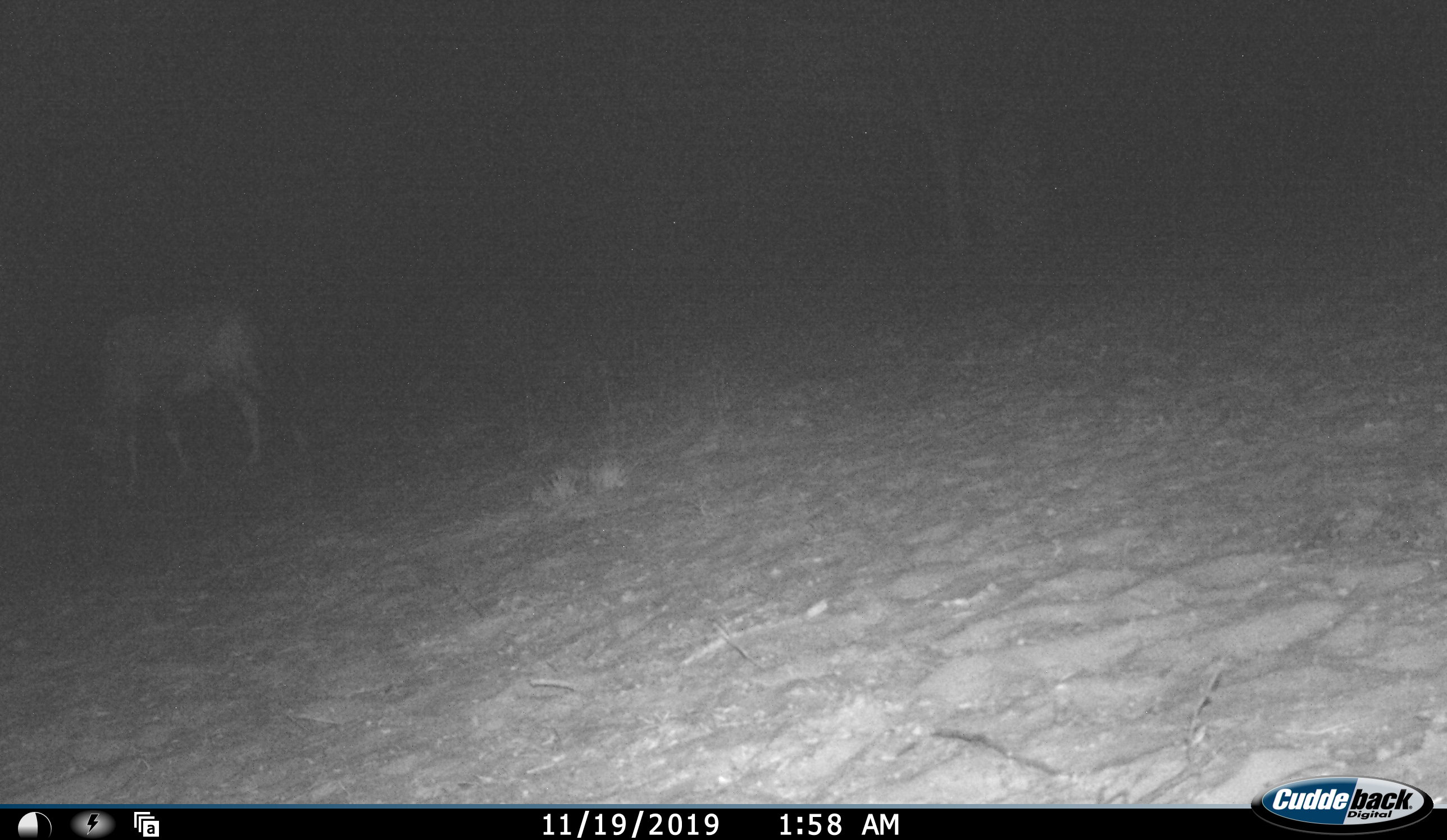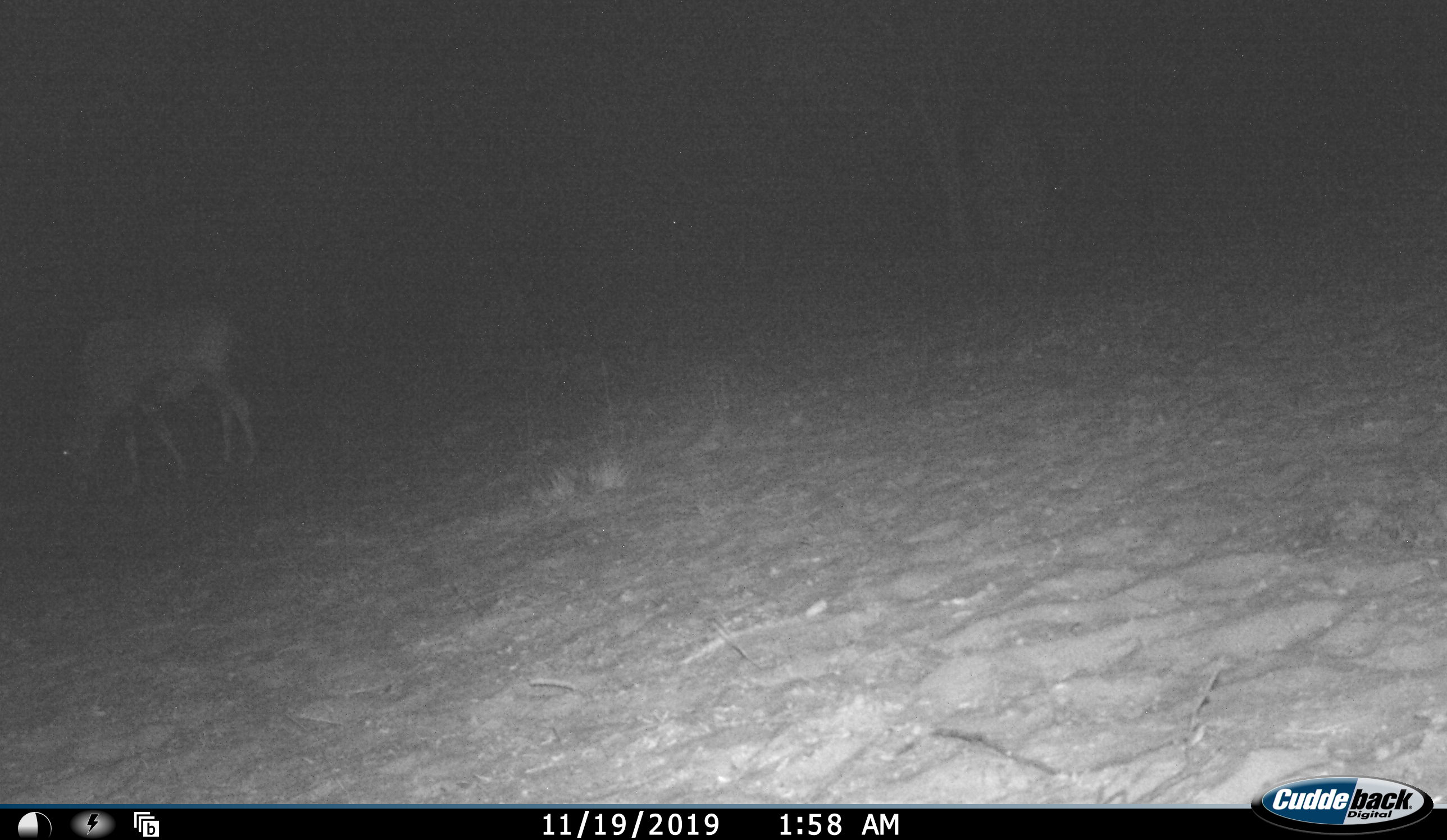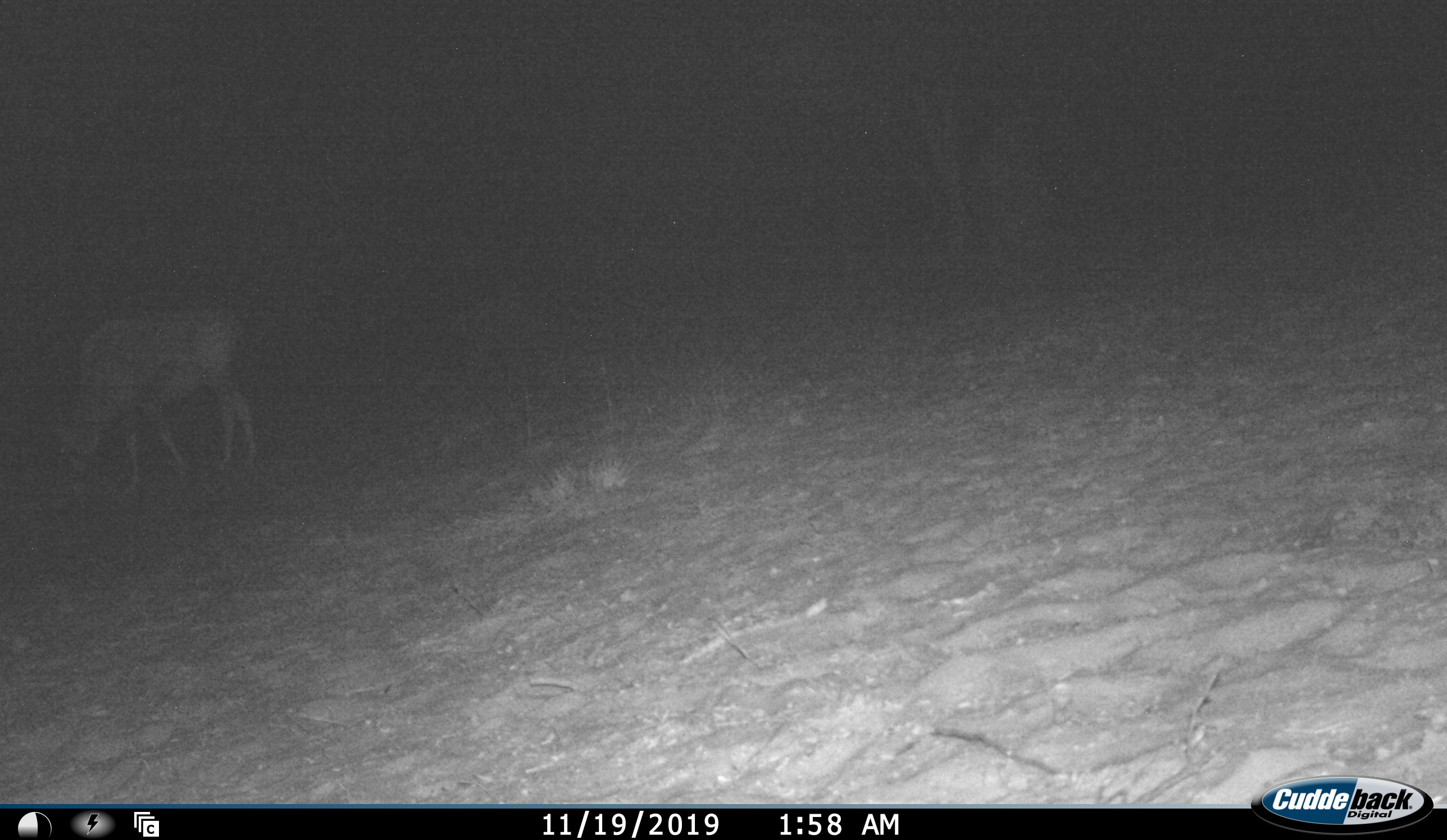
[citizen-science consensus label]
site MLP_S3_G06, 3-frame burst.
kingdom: Animalia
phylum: Chordata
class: Mammalia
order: Artiodactyla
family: Bovidae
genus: Oryx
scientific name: Oryx gazella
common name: gemsbok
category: oryx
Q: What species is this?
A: Oryx (gemsbok) (Oryx gazella).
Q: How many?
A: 1.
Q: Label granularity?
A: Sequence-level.